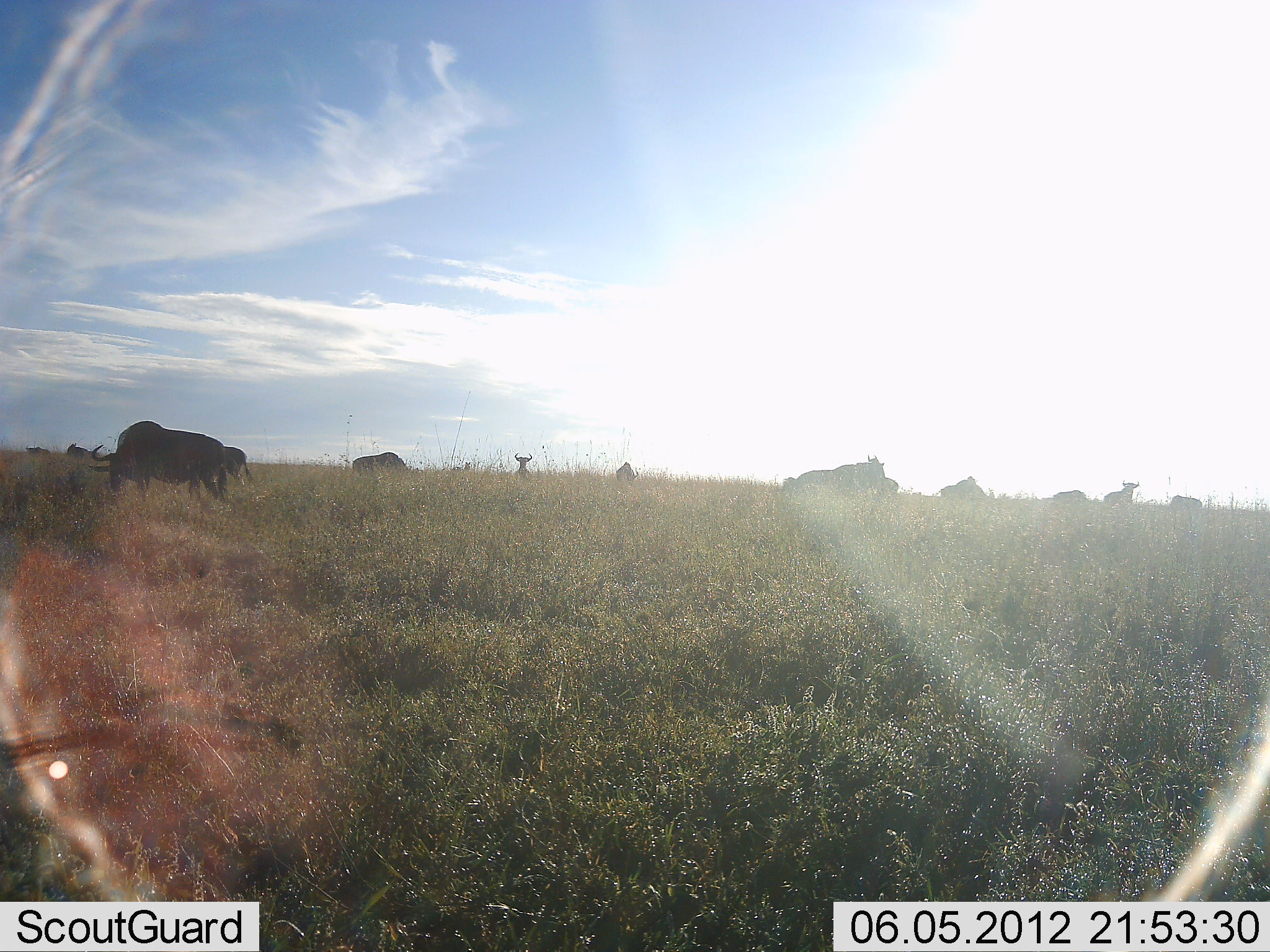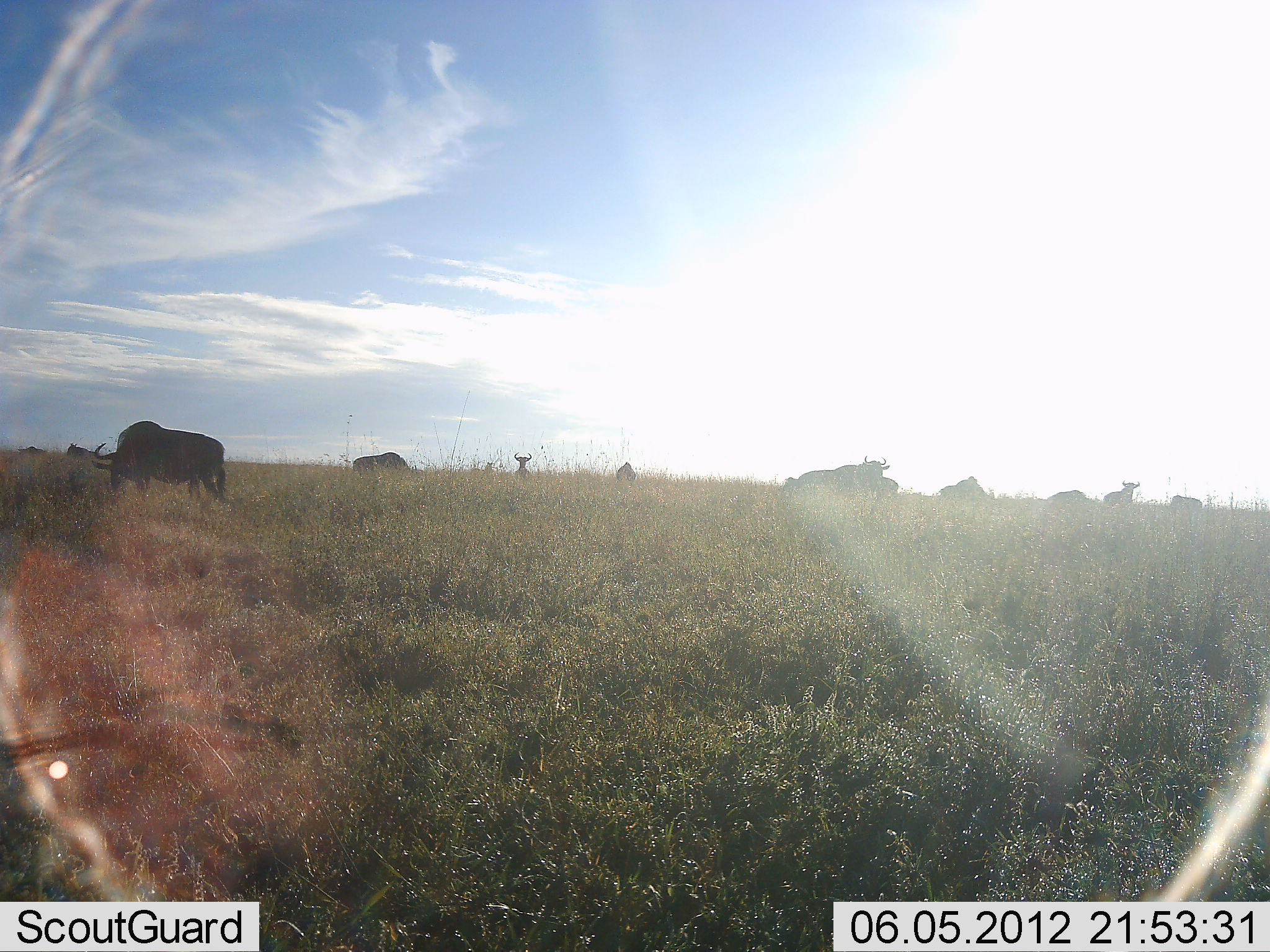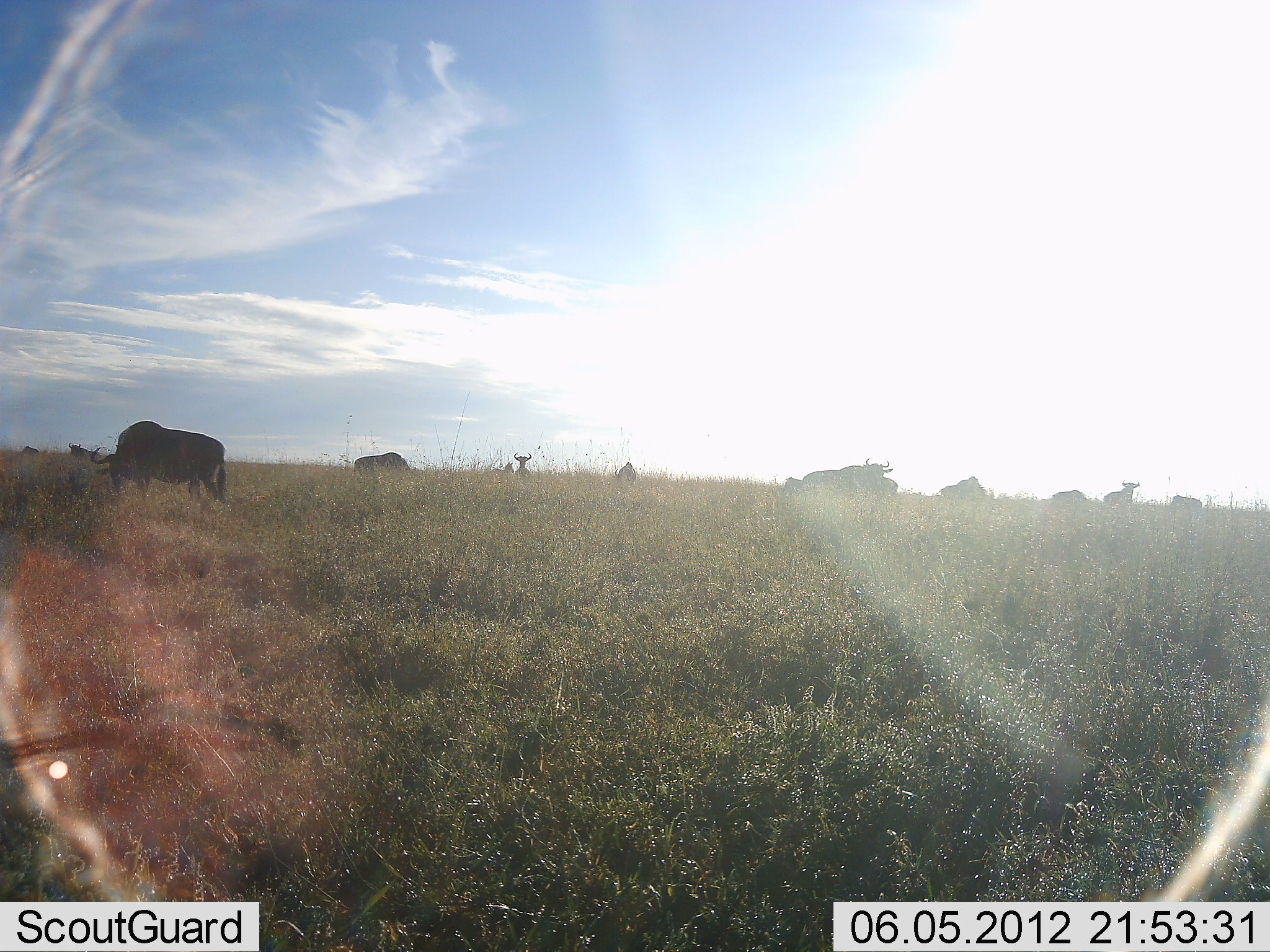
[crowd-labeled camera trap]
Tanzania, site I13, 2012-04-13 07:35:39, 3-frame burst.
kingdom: Animalia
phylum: Chordata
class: Mammalia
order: Artiodactyla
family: Bovidae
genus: Connochaetes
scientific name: Connochaetes taurinus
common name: blue wildebeest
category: wildebeest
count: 11-50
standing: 75%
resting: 40%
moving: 40%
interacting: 0%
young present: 0%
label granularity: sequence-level